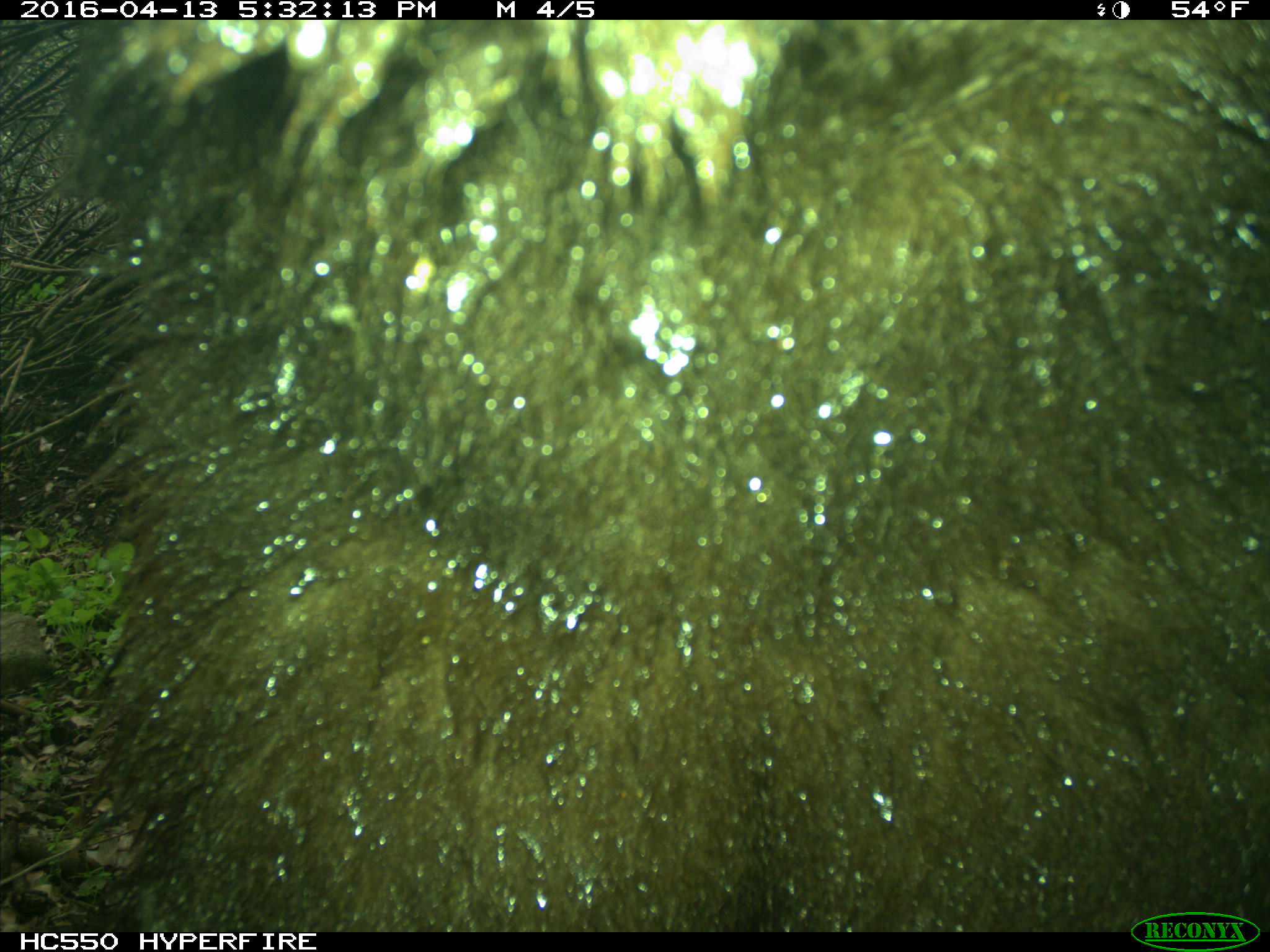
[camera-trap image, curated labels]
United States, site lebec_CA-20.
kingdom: Animalia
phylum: Chordata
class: Mammalia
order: Carnivora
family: Ursidae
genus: Ursus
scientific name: Ursus americanus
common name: american black bear